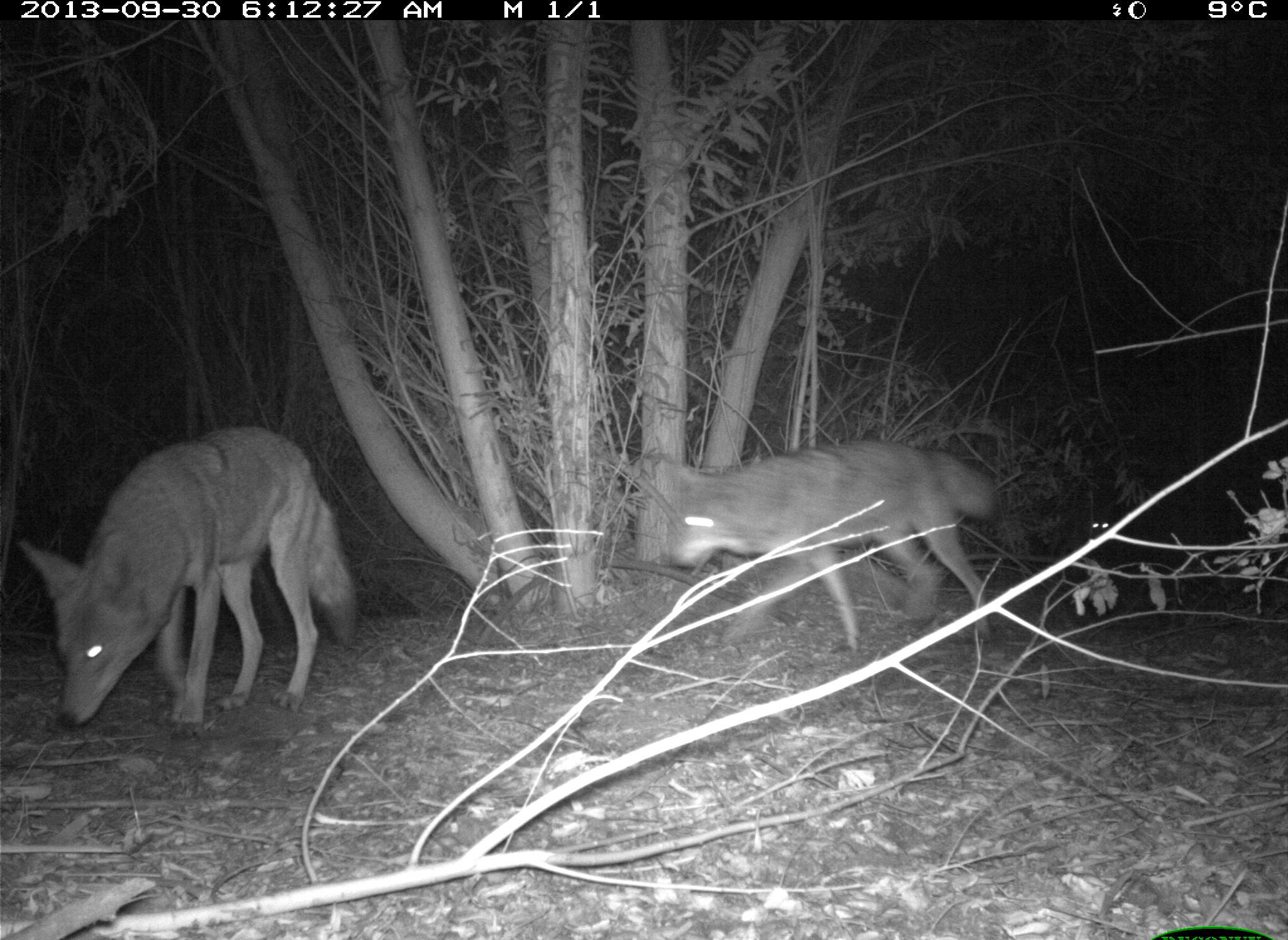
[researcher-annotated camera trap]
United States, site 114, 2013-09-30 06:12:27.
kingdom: Animalia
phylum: Chordata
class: Mammalia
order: Carnivora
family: Canidae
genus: Canis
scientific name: Canis latrans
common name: coyote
Coyote (Canis latrans).